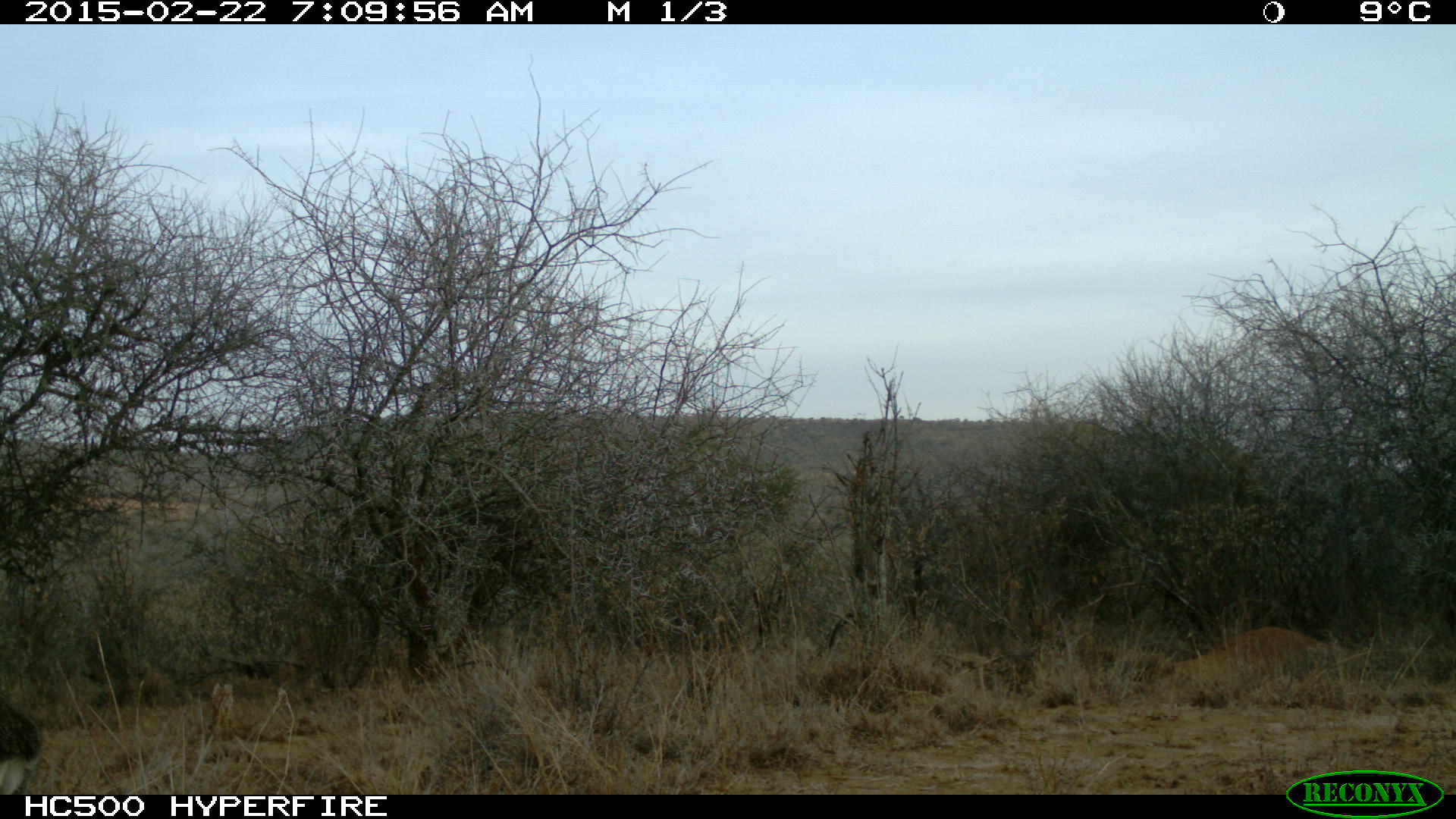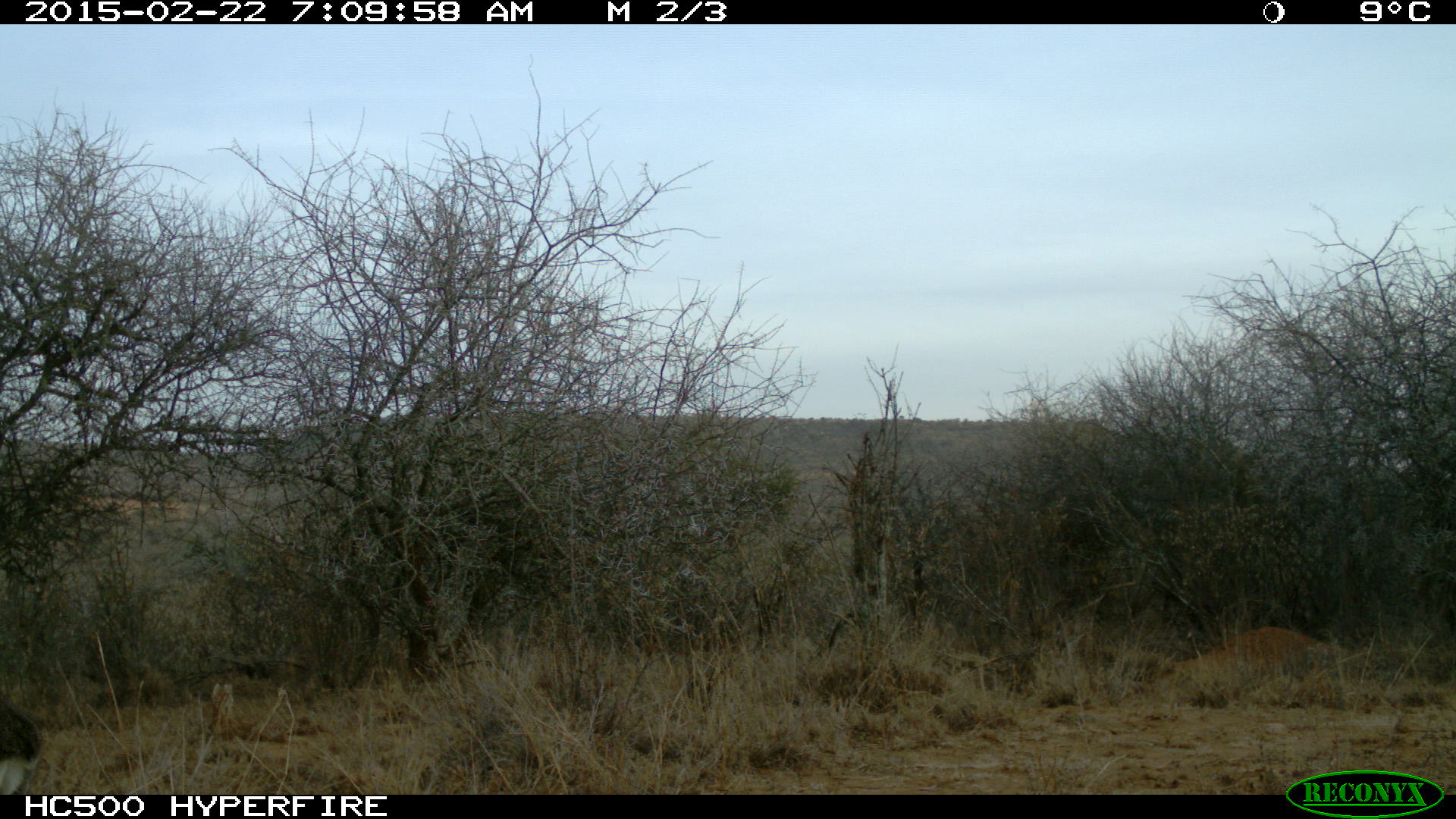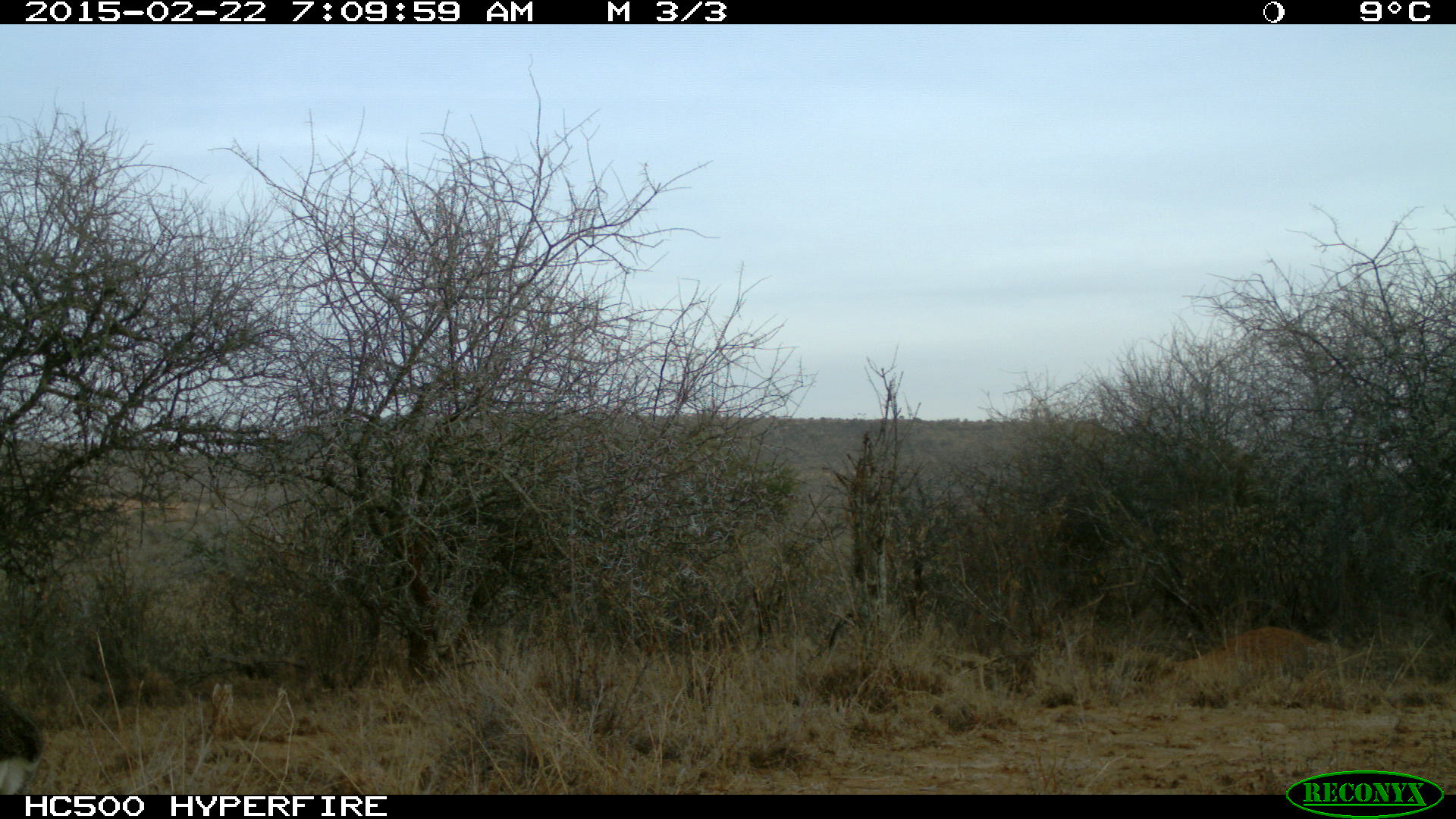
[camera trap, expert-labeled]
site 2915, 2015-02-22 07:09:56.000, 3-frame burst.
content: unidentified animal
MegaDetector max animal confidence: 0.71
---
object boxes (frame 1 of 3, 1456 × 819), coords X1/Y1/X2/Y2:
unknown: 1/694/42/795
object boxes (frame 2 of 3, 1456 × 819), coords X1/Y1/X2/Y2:
unknown: 0/697/40/794; 207/680/237/743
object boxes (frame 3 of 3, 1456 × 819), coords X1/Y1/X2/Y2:
unknown: 0/685/44/794